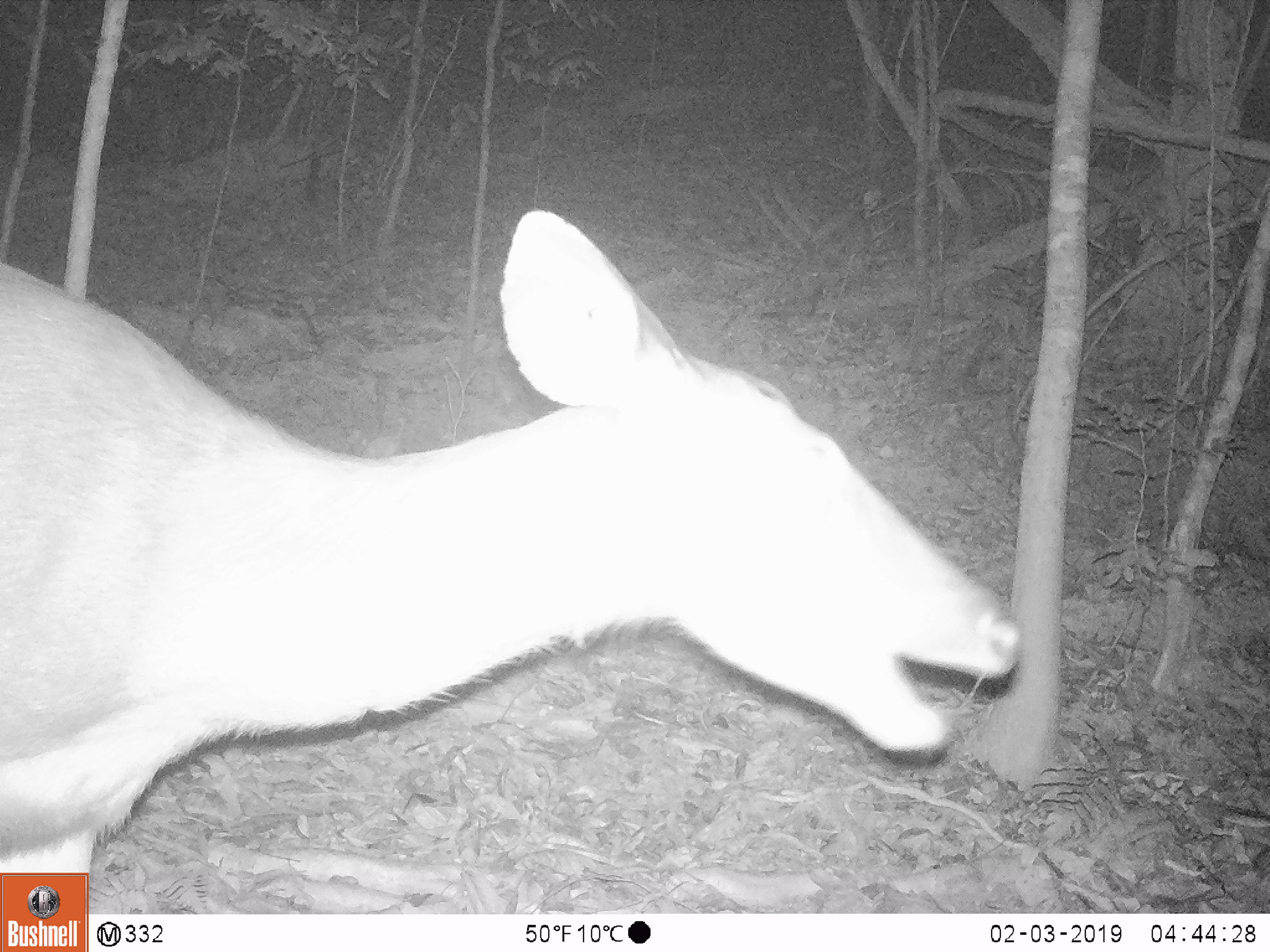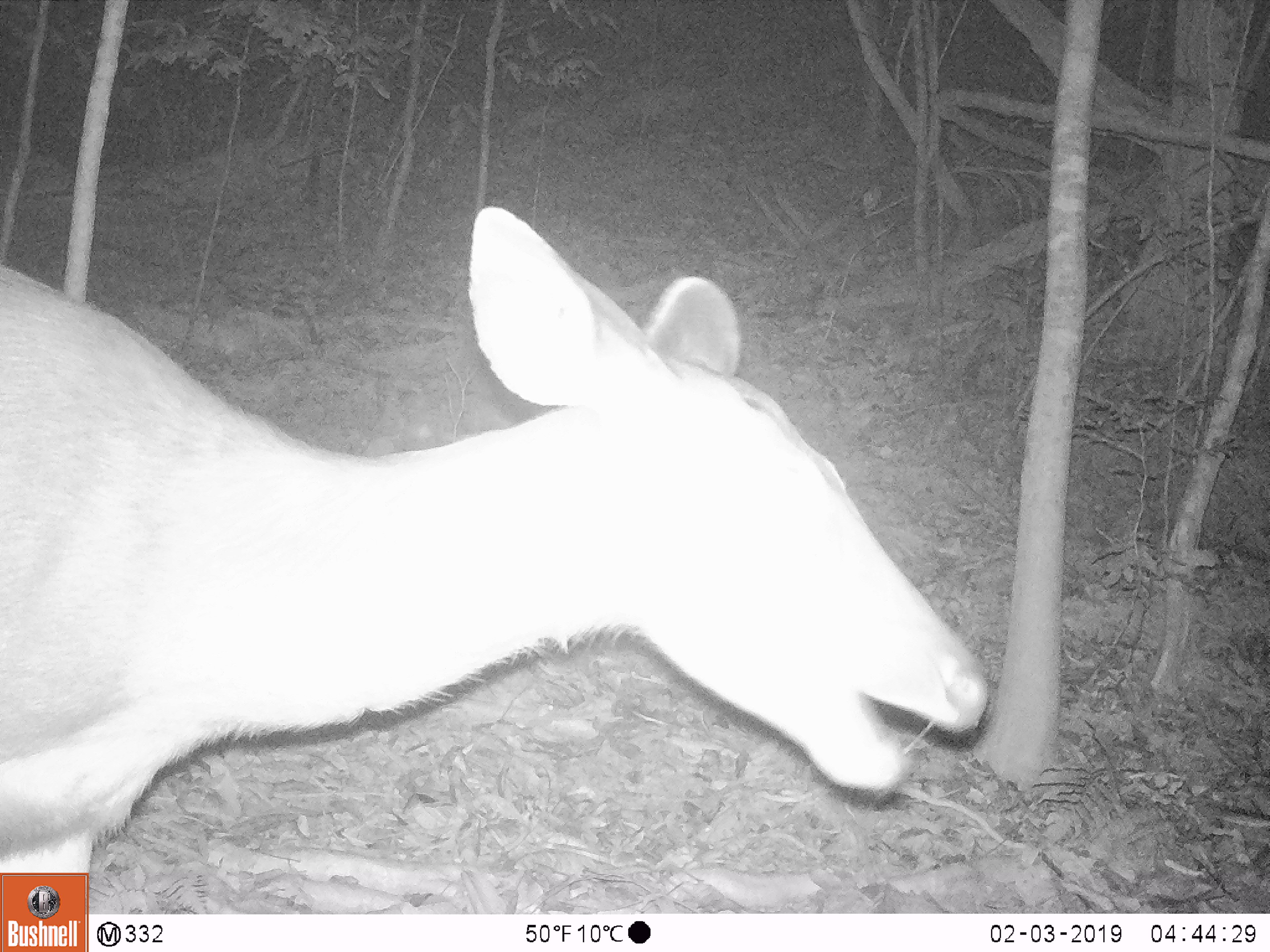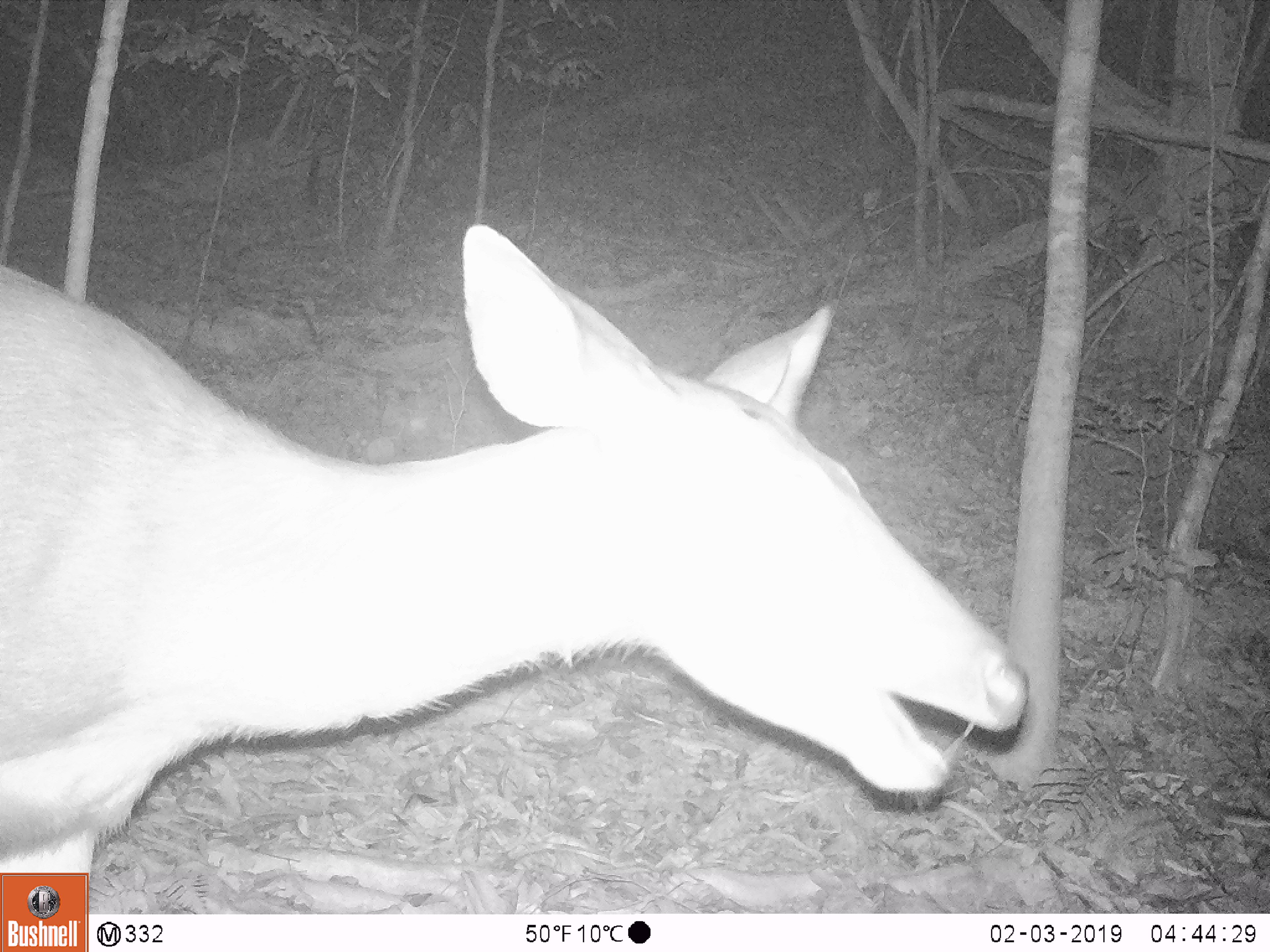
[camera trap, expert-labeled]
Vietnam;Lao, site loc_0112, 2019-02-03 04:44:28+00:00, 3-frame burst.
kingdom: Animalia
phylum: Chordata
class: Mammalia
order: Artiodactyla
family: Cervidae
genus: Rusa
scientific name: Rusa unicolor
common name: sambar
Sambar (Rusa unicolor). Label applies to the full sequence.